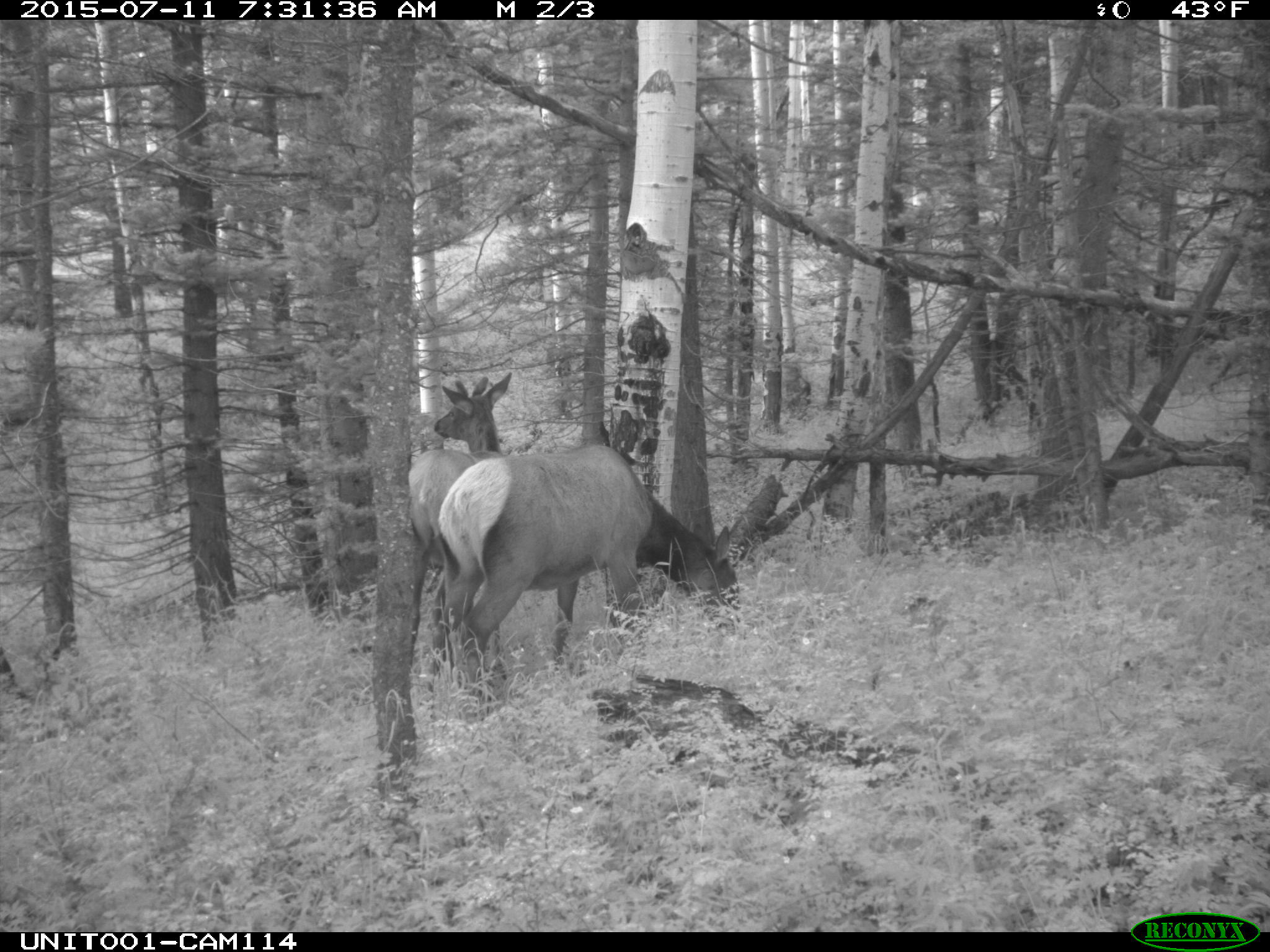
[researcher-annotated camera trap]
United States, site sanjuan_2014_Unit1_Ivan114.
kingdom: Animalia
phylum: Chordata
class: Mammalia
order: Artiodactyla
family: Cervidae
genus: Cervus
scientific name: Cervus elaphus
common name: red deer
Cervus elaphus (red deer).